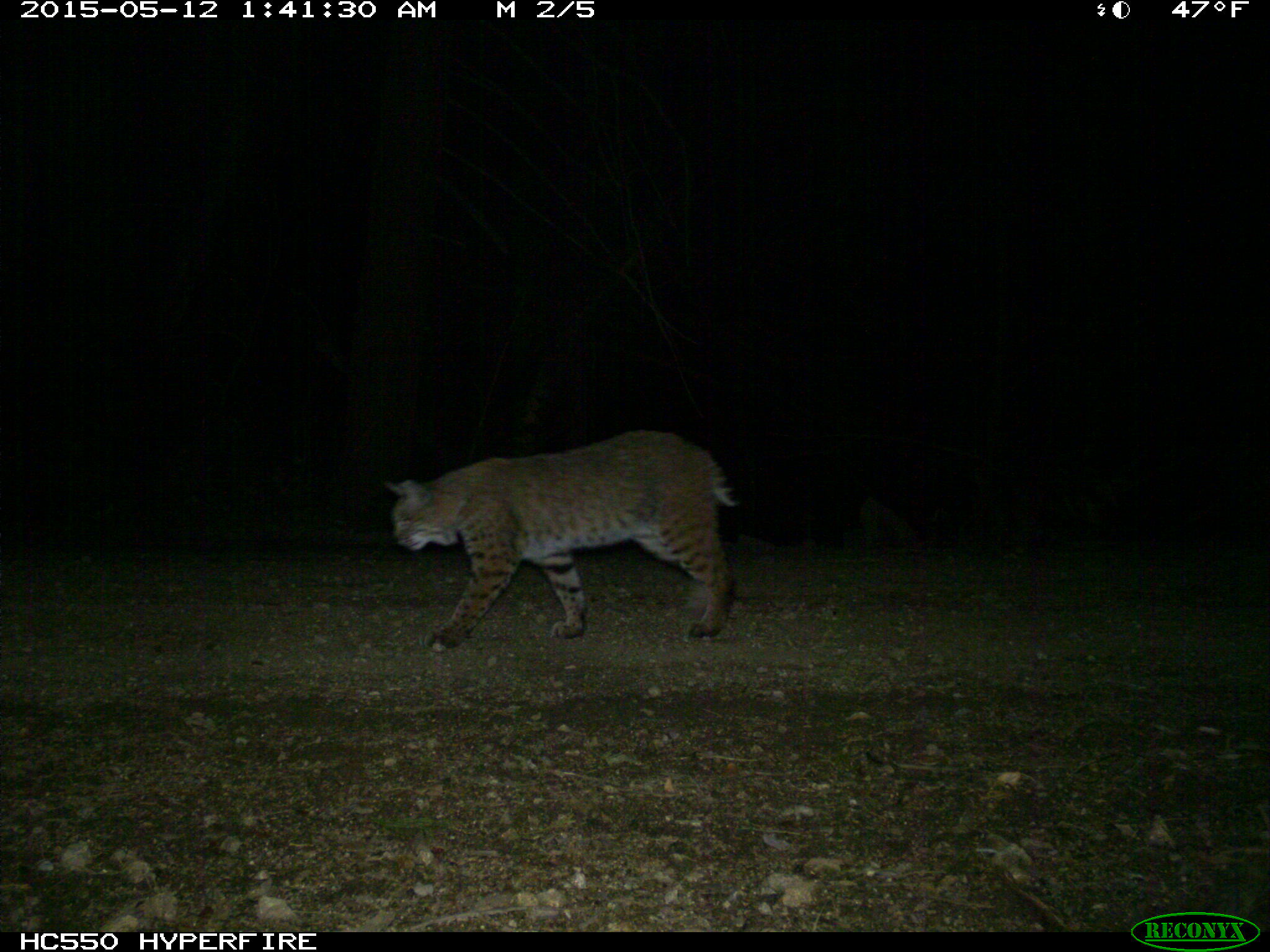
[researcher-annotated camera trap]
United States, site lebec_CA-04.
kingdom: Animalia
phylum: Chordata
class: Mammalia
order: Carnivora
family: Felidae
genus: Lynx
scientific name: Lynx rufus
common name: bobcat